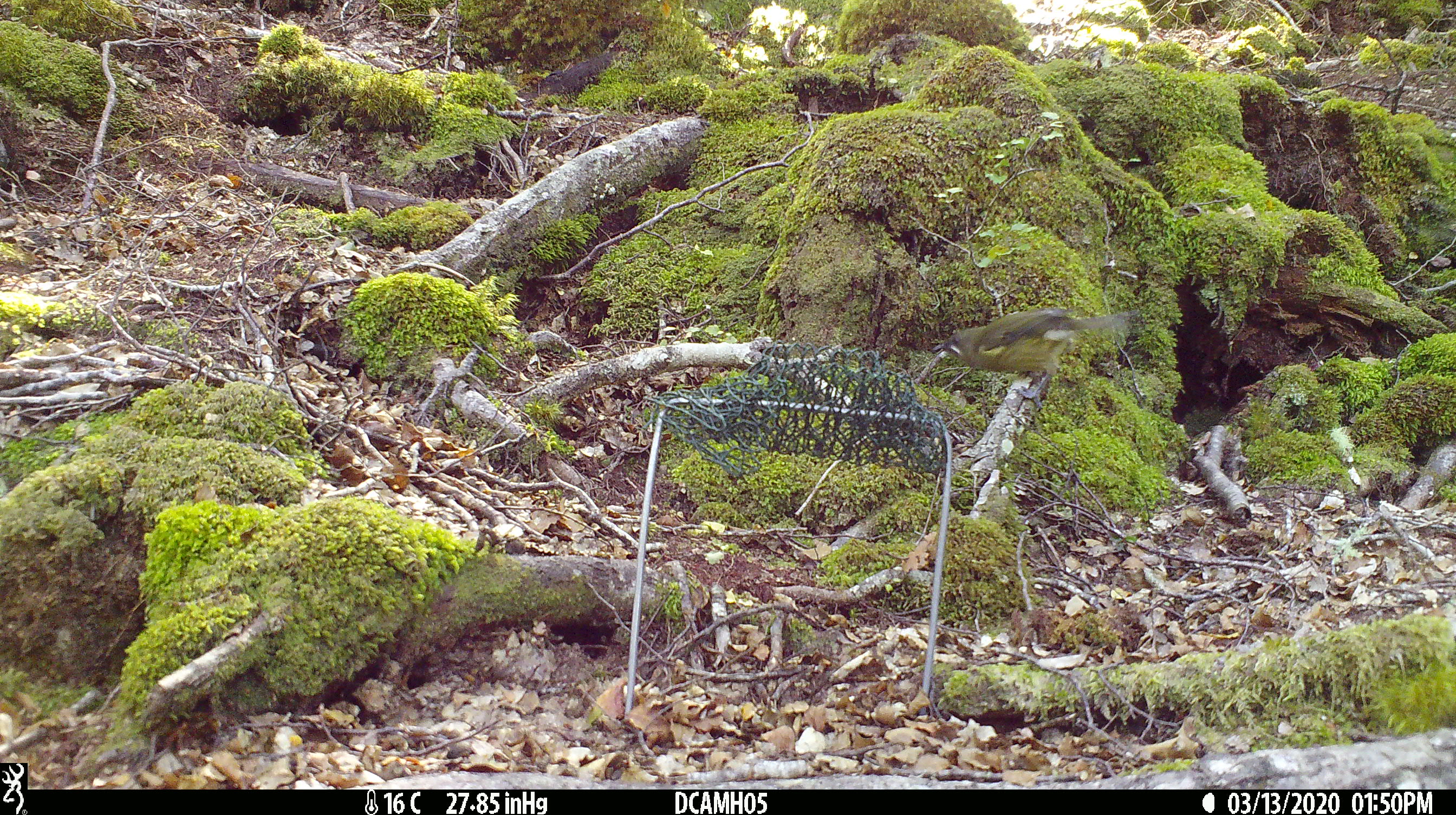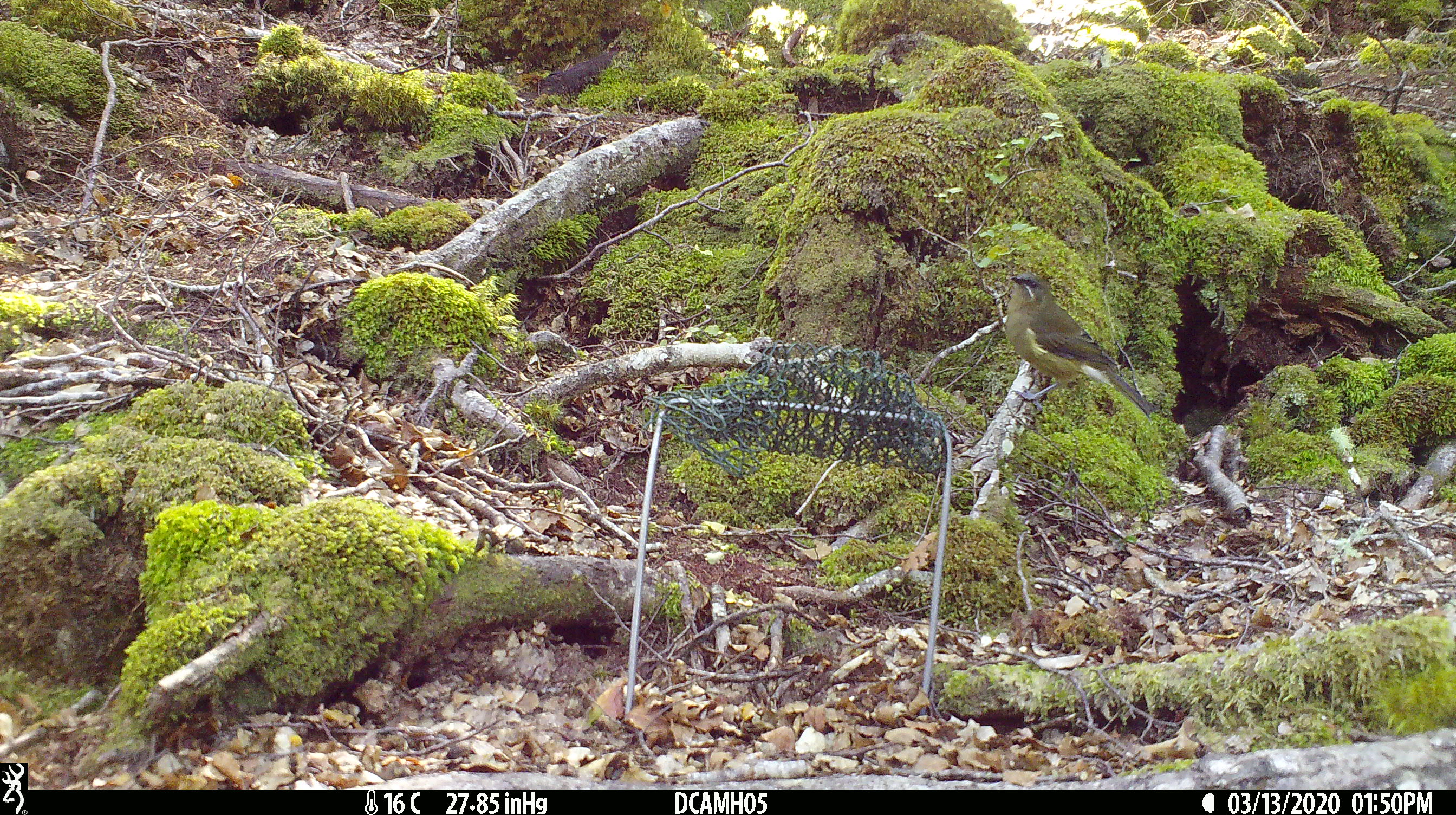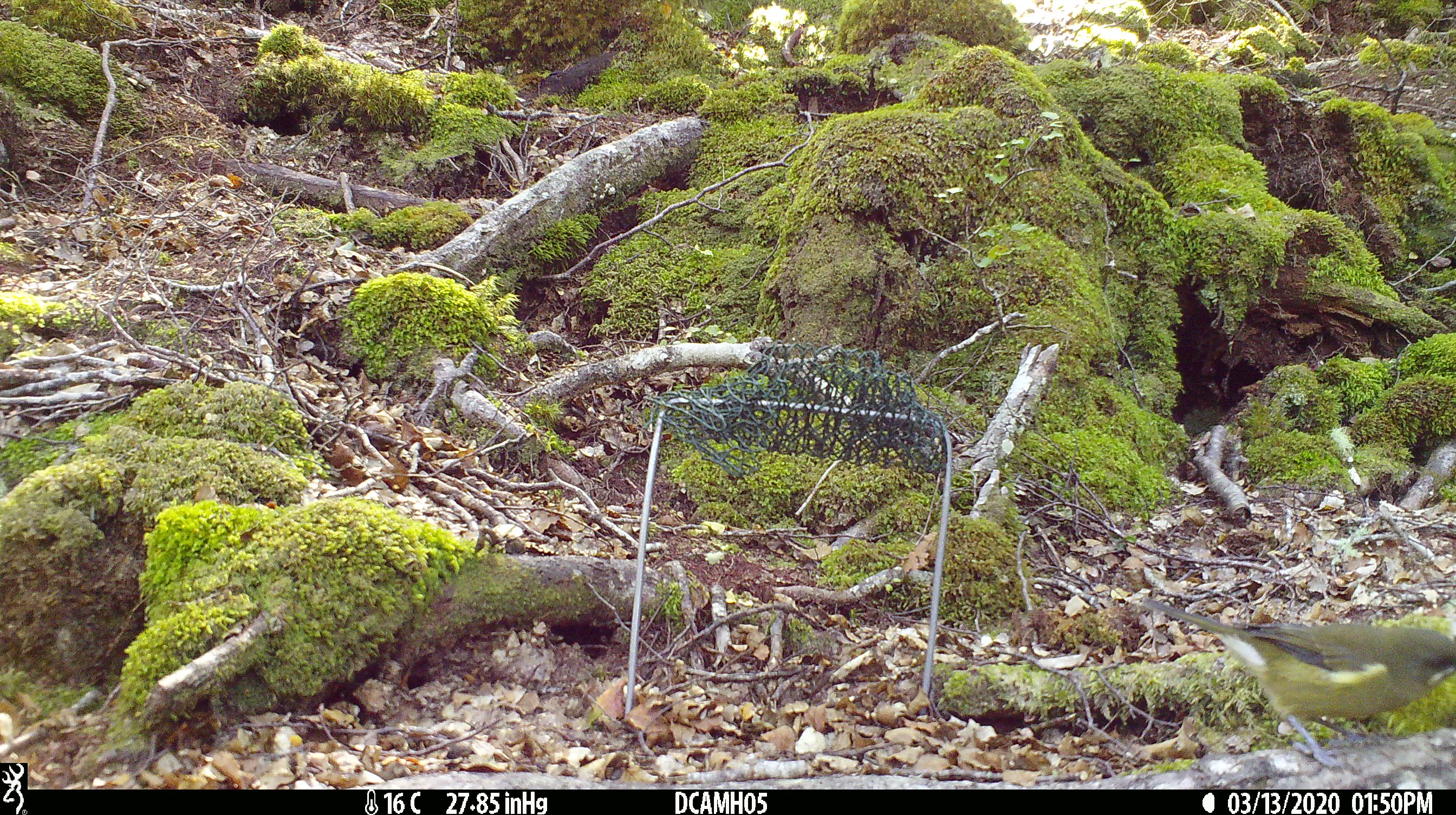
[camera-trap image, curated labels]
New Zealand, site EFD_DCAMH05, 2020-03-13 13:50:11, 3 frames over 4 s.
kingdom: Animalia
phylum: Chordata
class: Aves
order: Passeriformes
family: Meliphagidae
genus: Anthornis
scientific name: Anthornis melanura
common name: new zealand bellbird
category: bellbird